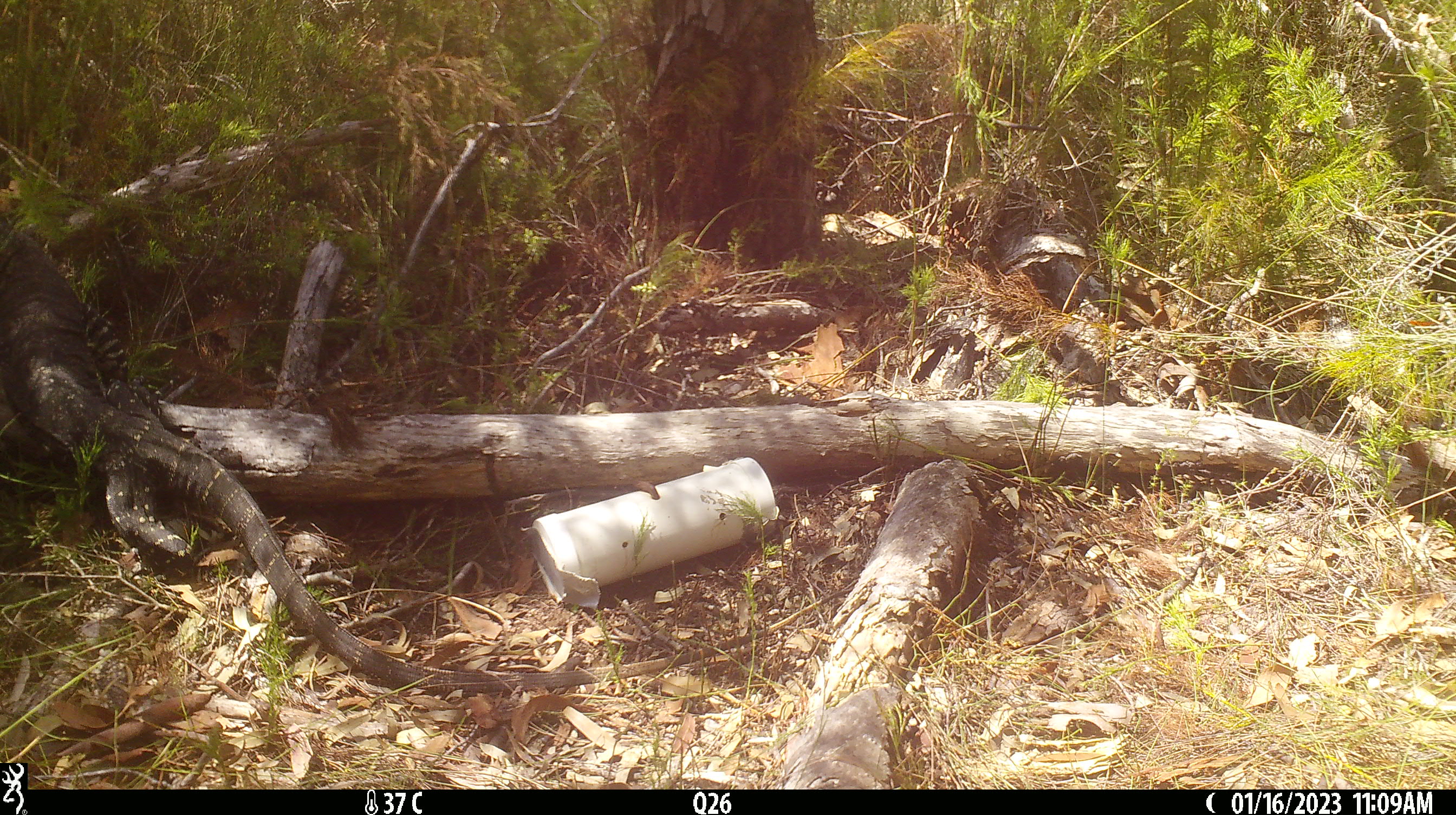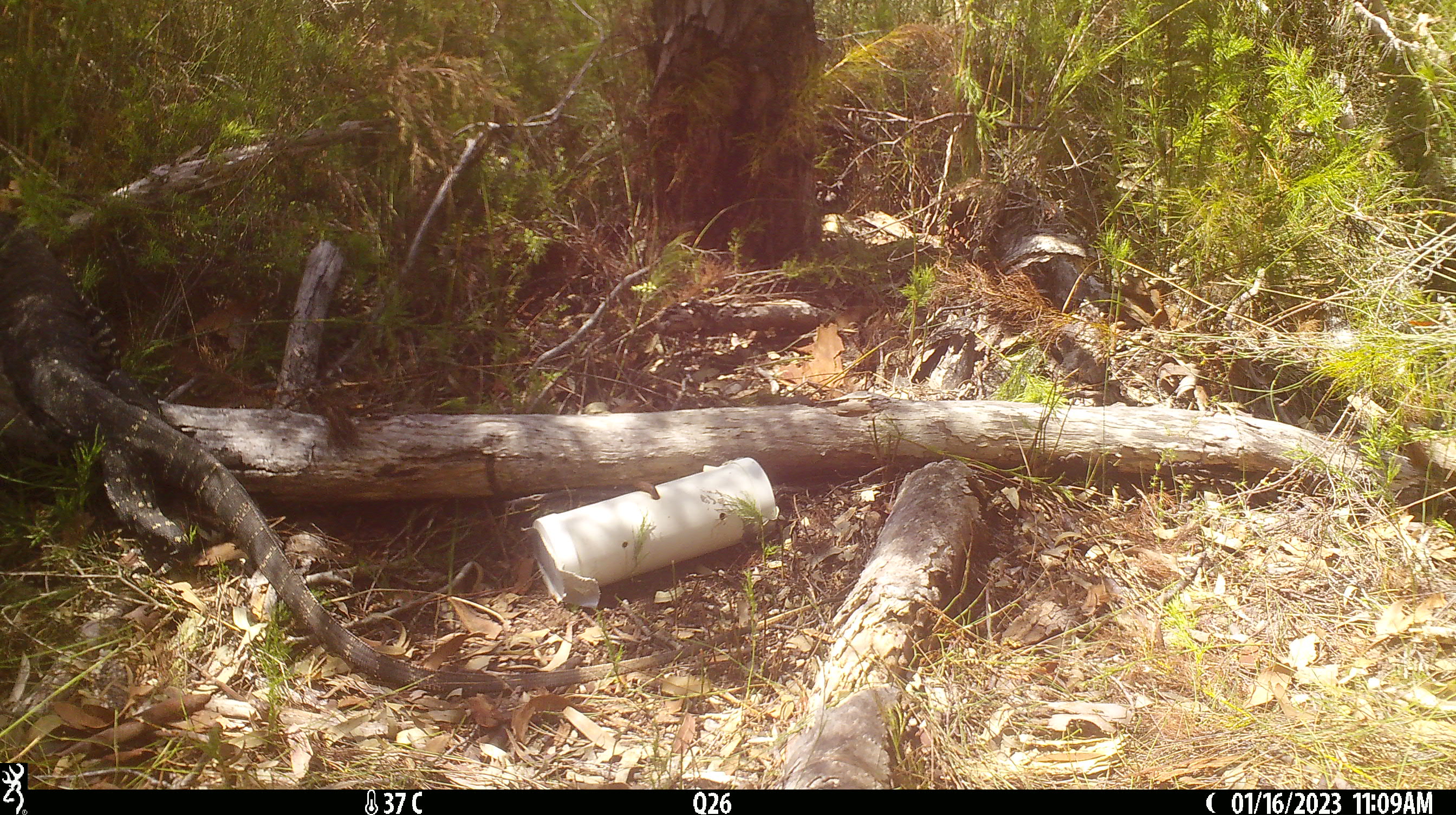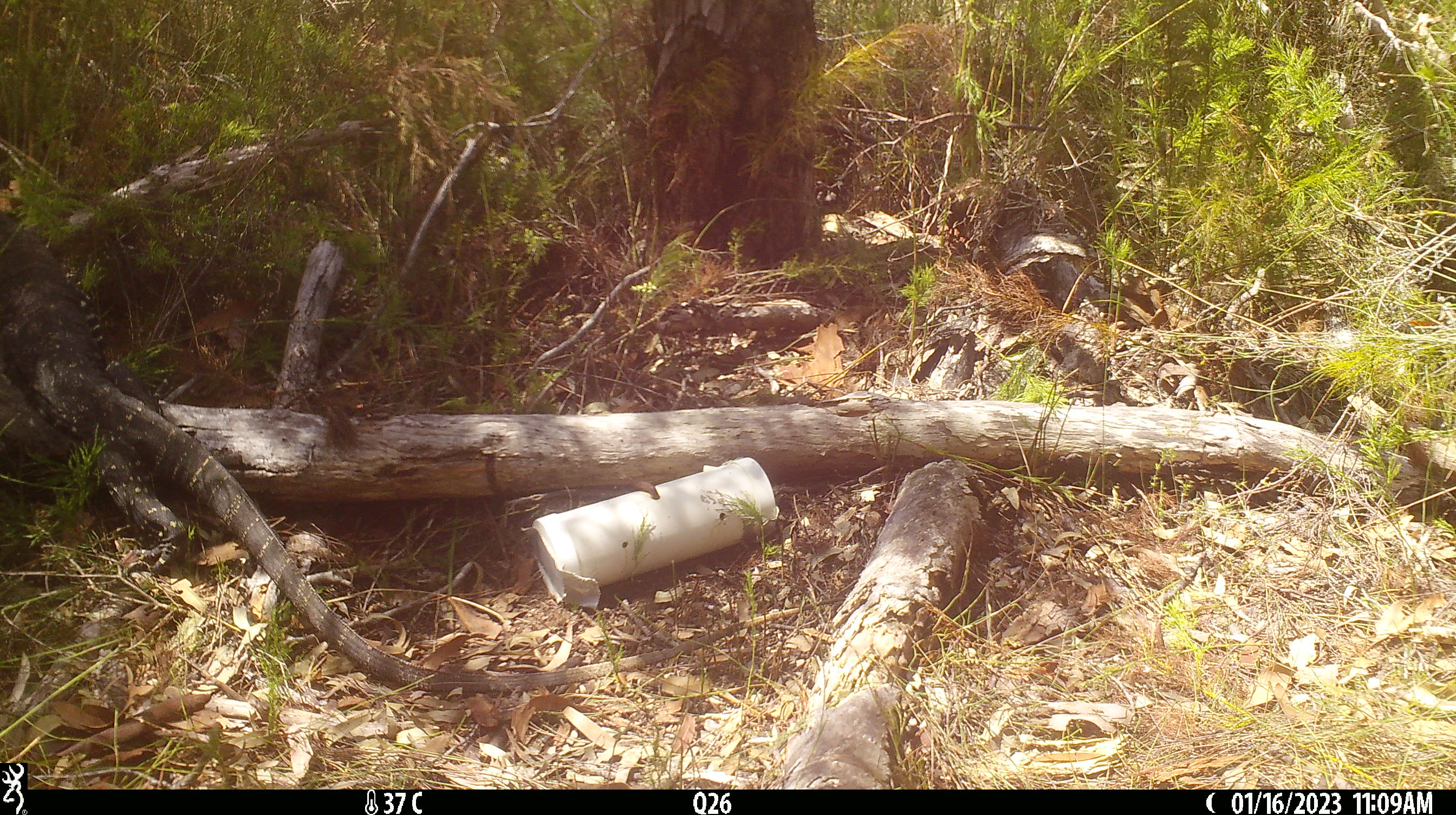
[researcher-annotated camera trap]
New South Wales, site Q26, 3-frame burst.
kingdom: Animalia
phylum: Chordata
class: Reptilia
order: Squamata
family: Varanidae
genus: Varanus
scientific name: Varanus varius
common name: lace monitor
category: goanna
Goanna (lace monitor) (Varanus varius).